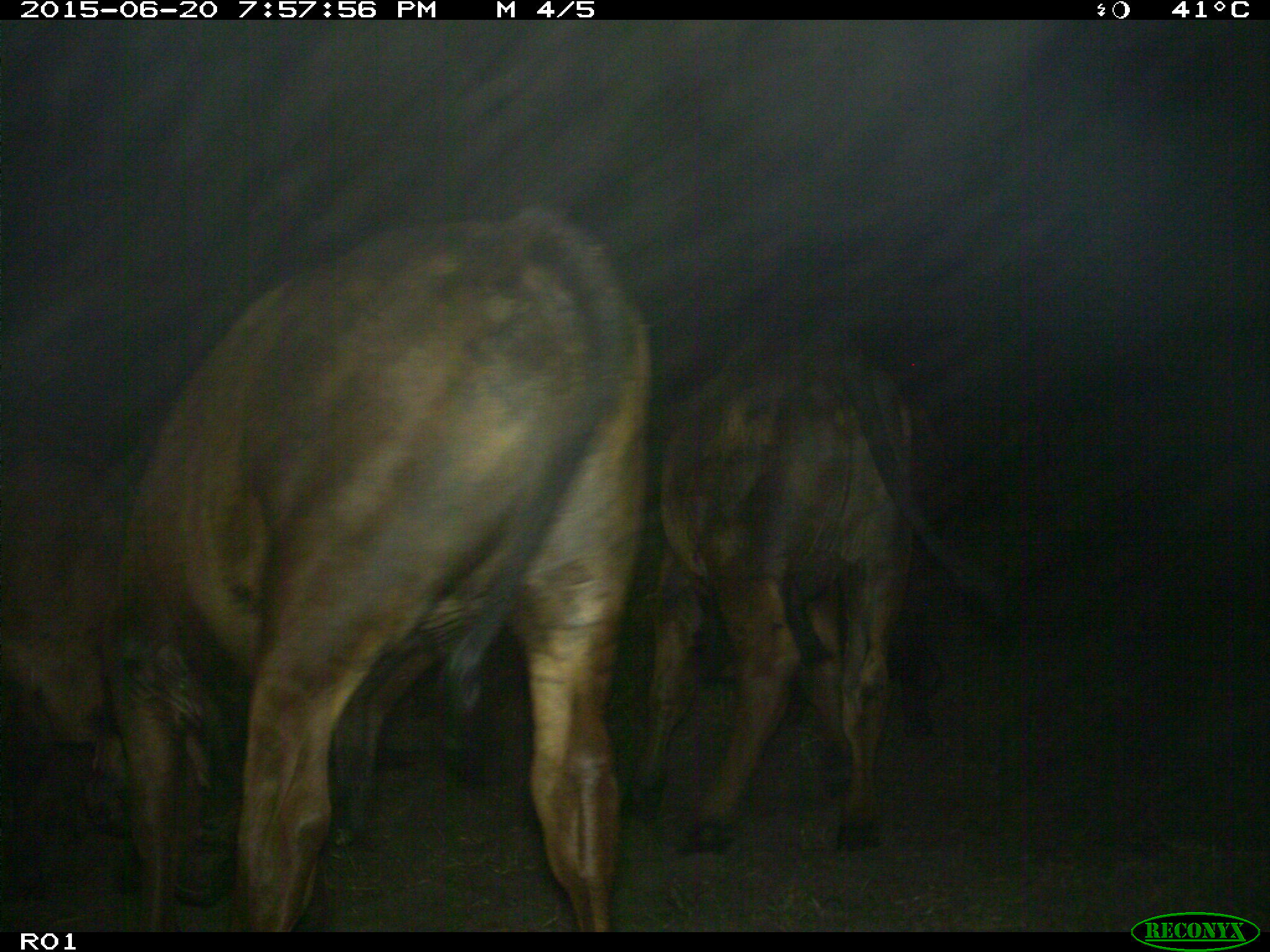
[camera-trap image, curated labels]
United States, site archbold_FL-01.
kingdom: Animalia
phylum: Chordata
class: Mammalia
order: Artiodactyla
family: Bovidae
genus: Bos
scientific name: Bos taurus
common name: domestic cow